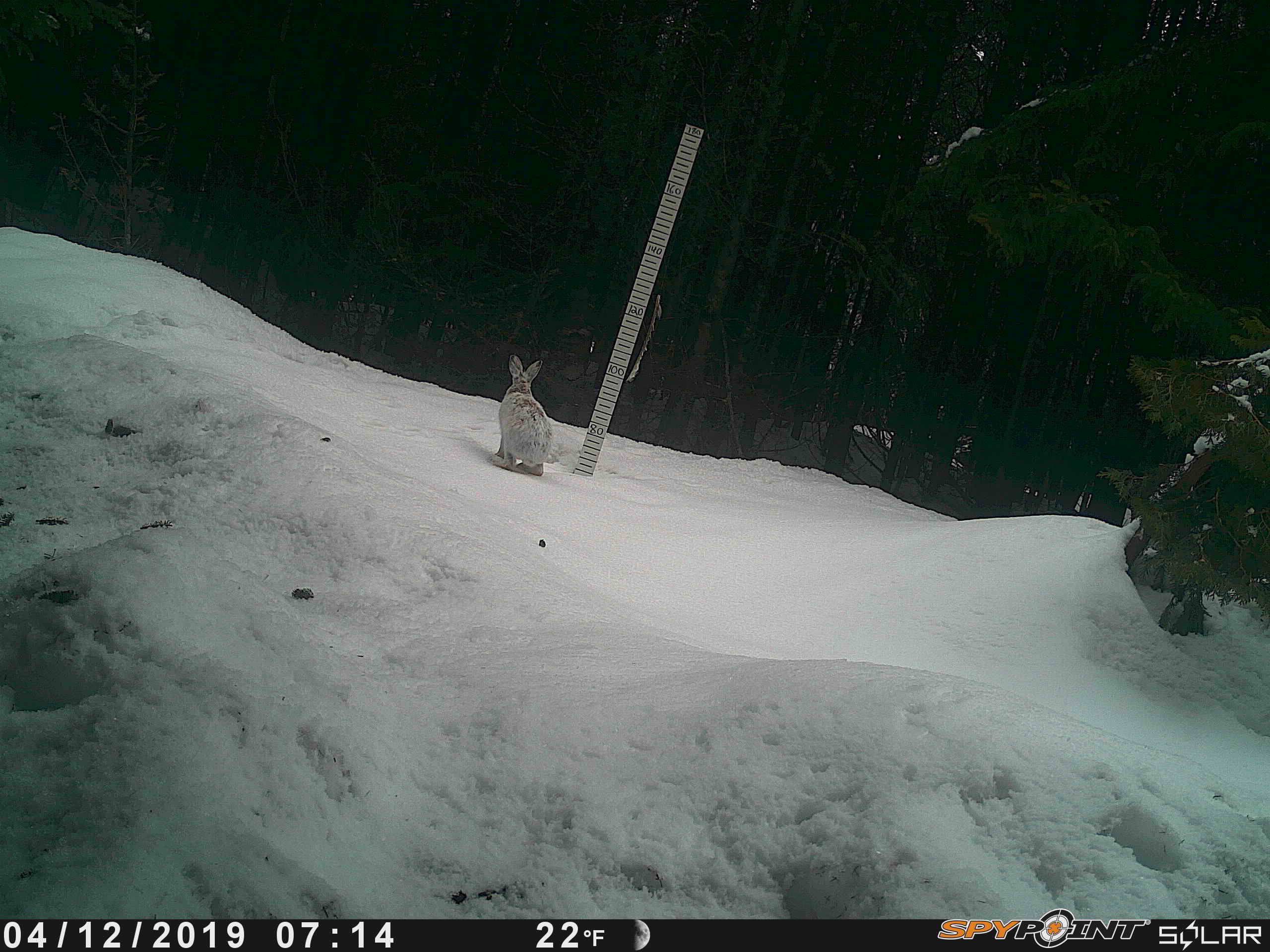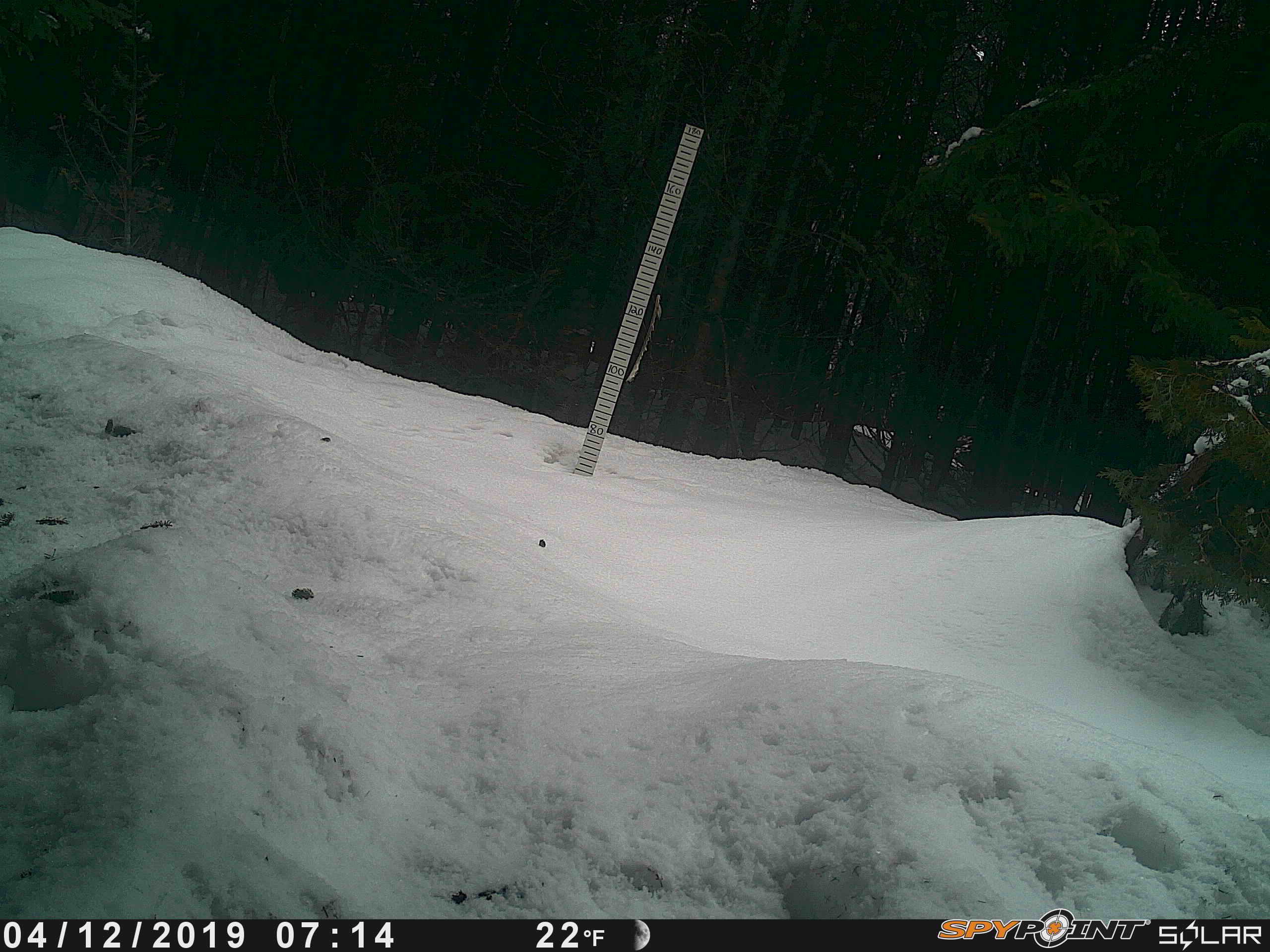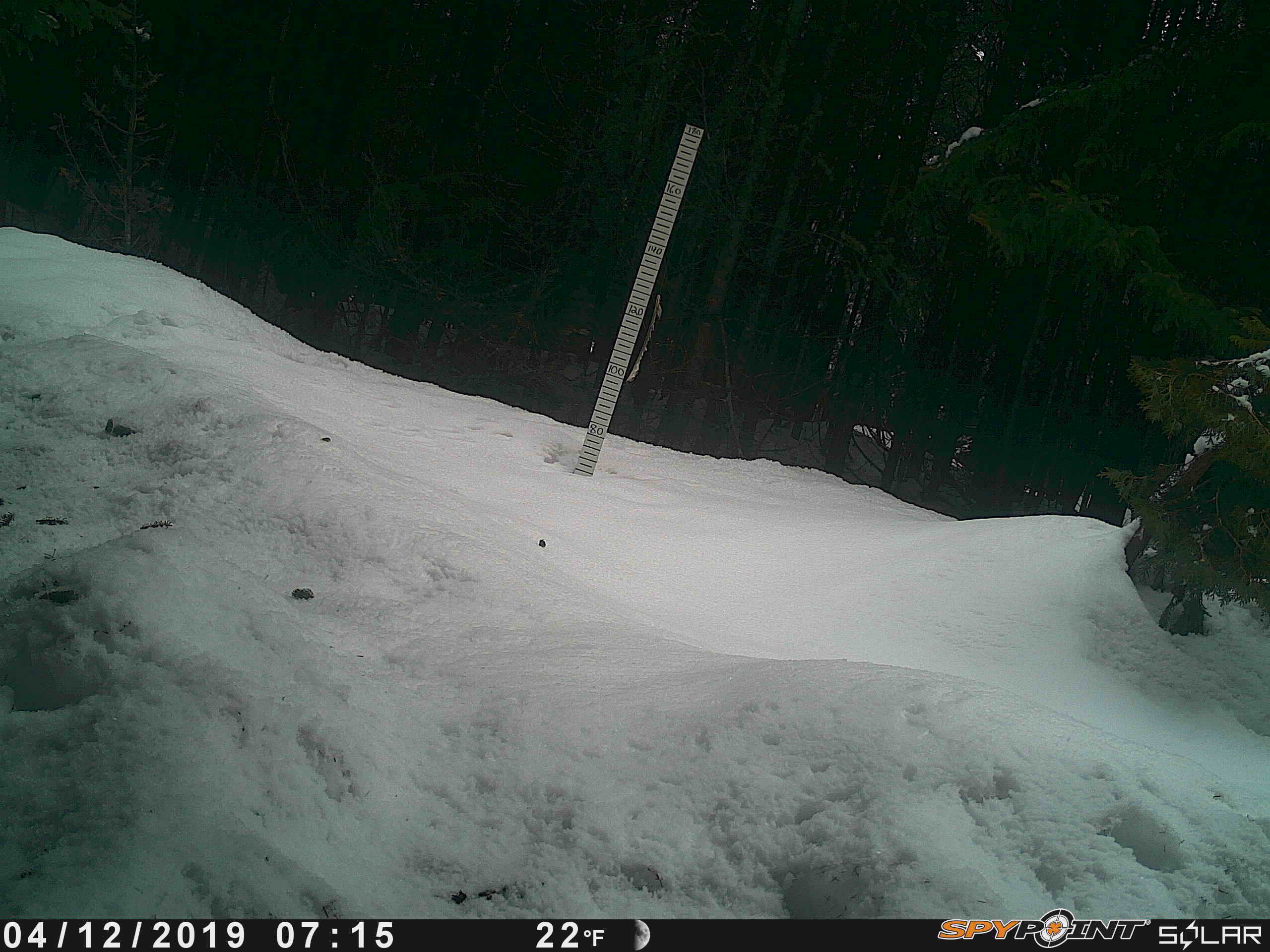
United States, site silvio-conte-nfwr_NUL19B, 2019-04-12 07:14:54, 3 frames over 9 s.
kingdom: Animalia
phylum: Chordata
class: Mammalia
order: Lagomorpha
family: Leporidae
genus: Lepus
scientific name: Lepus americanus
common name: snowshoe hare